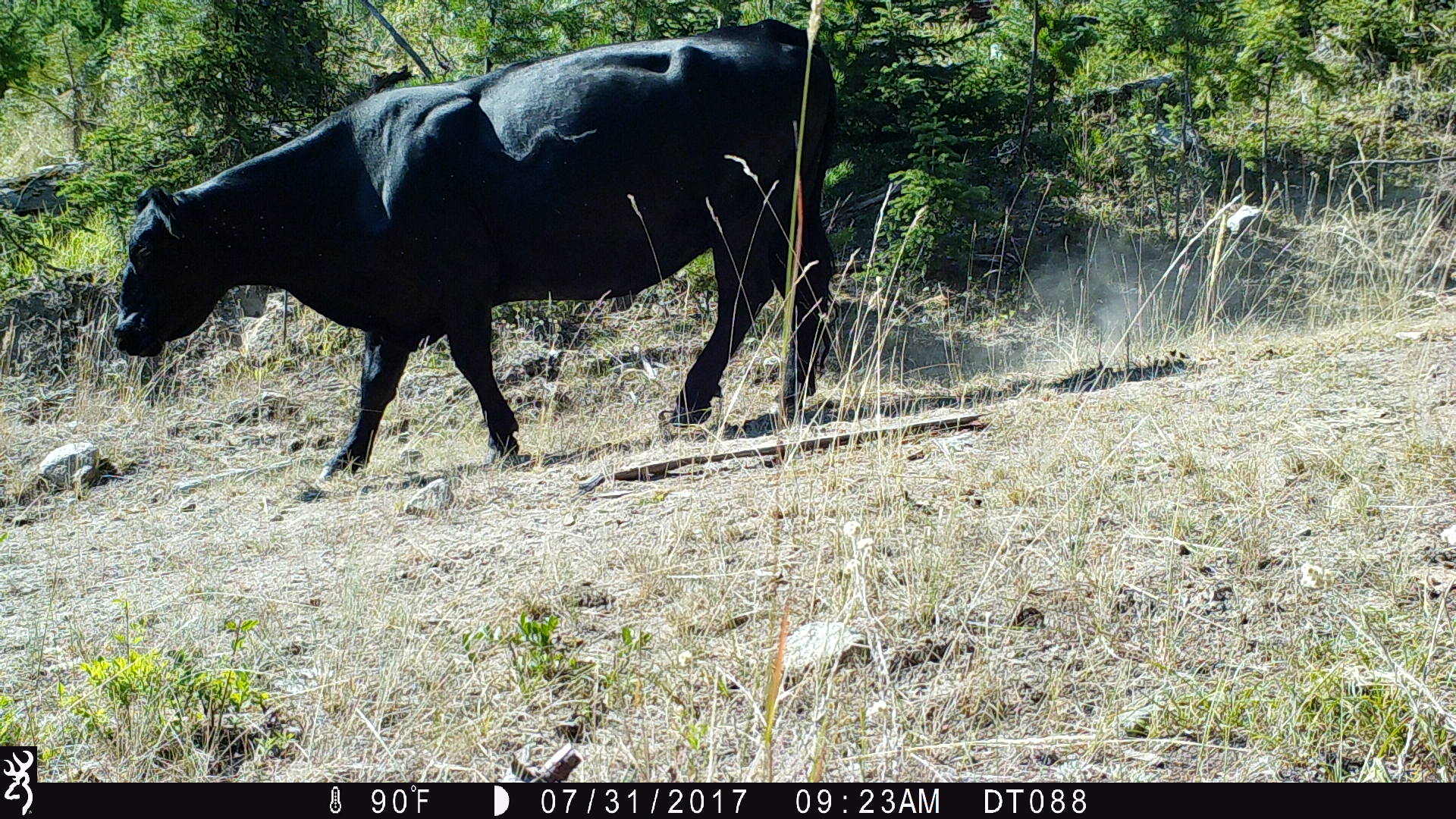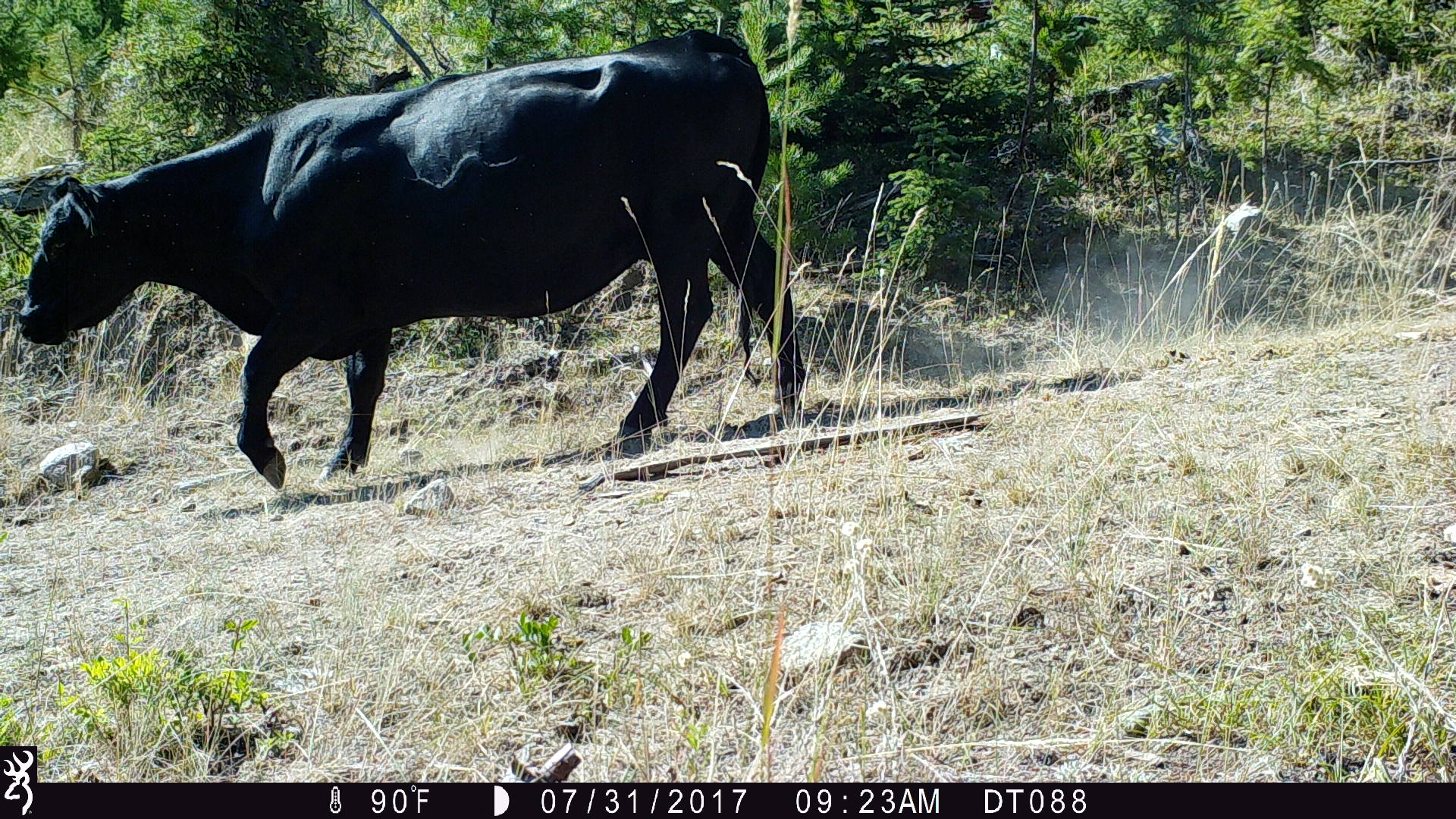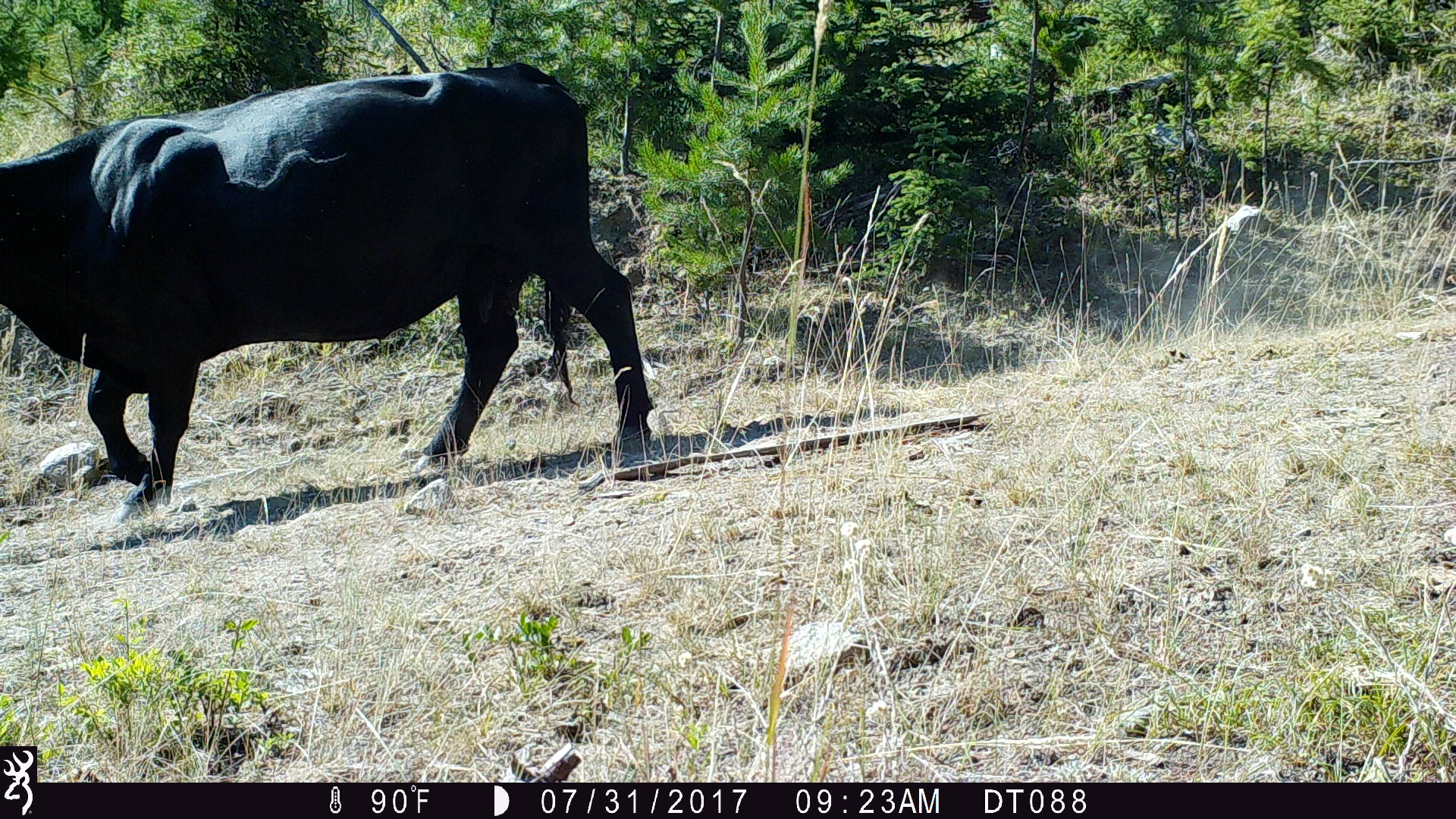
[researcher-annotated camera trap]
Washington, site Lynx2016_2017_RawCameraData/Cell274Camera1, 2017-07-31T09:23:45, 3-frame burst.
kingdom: Animalia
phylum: Chordata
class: Mammalia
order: Artiodactyla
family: Bovidae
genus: Bos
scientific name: Bos taurus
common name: domestic cattle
Domestic cattle (Bos taurus). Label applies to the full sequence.